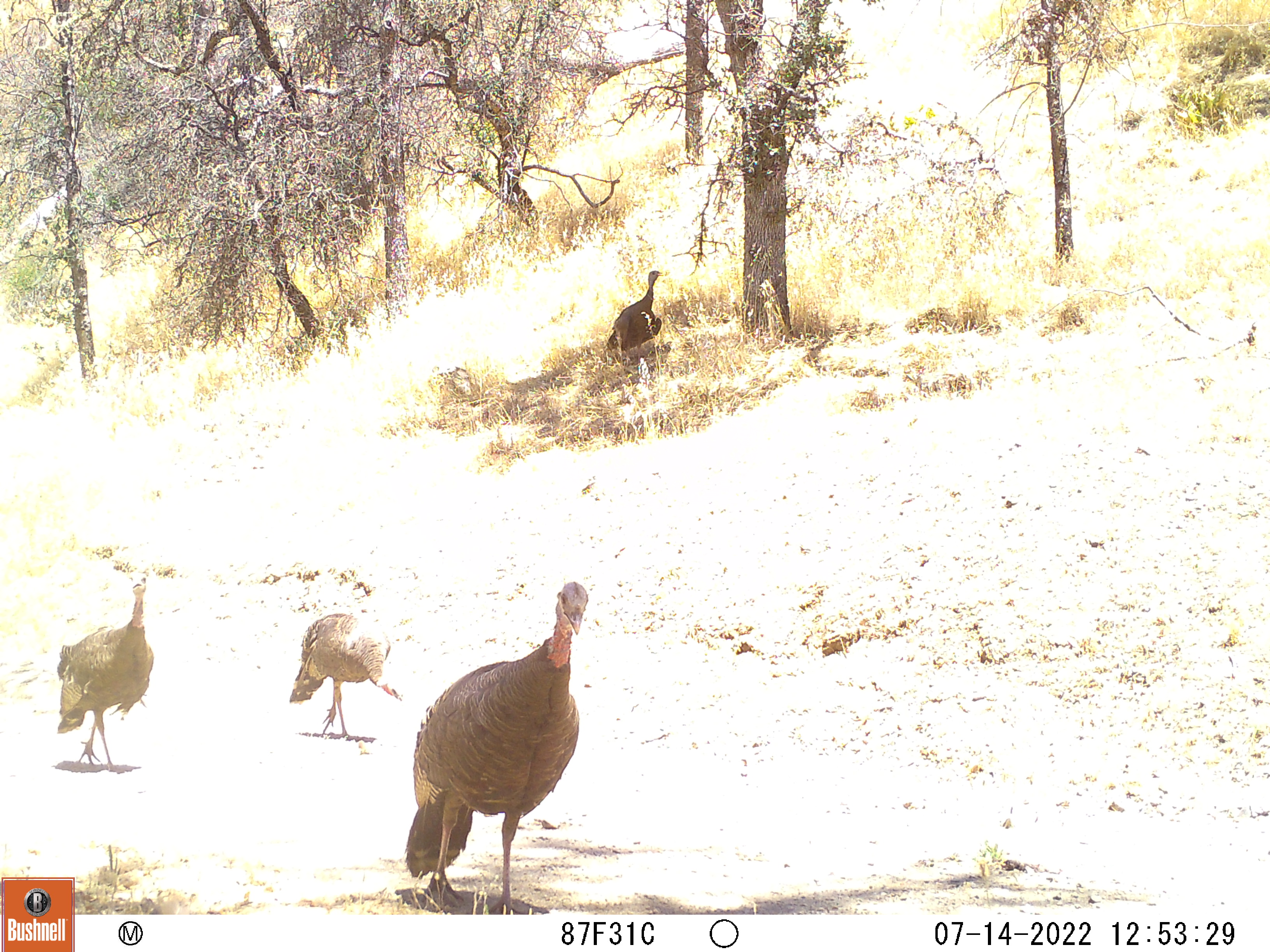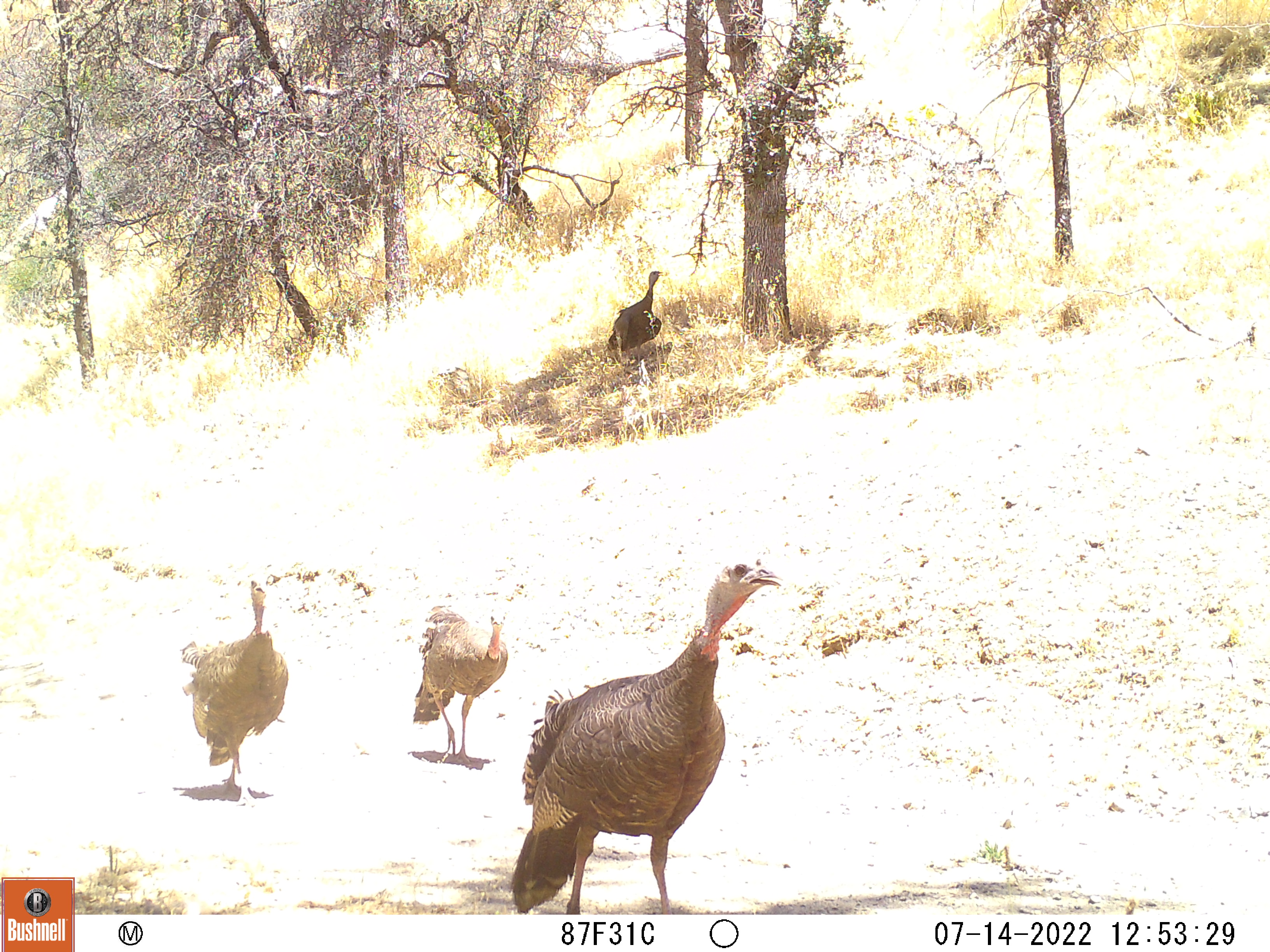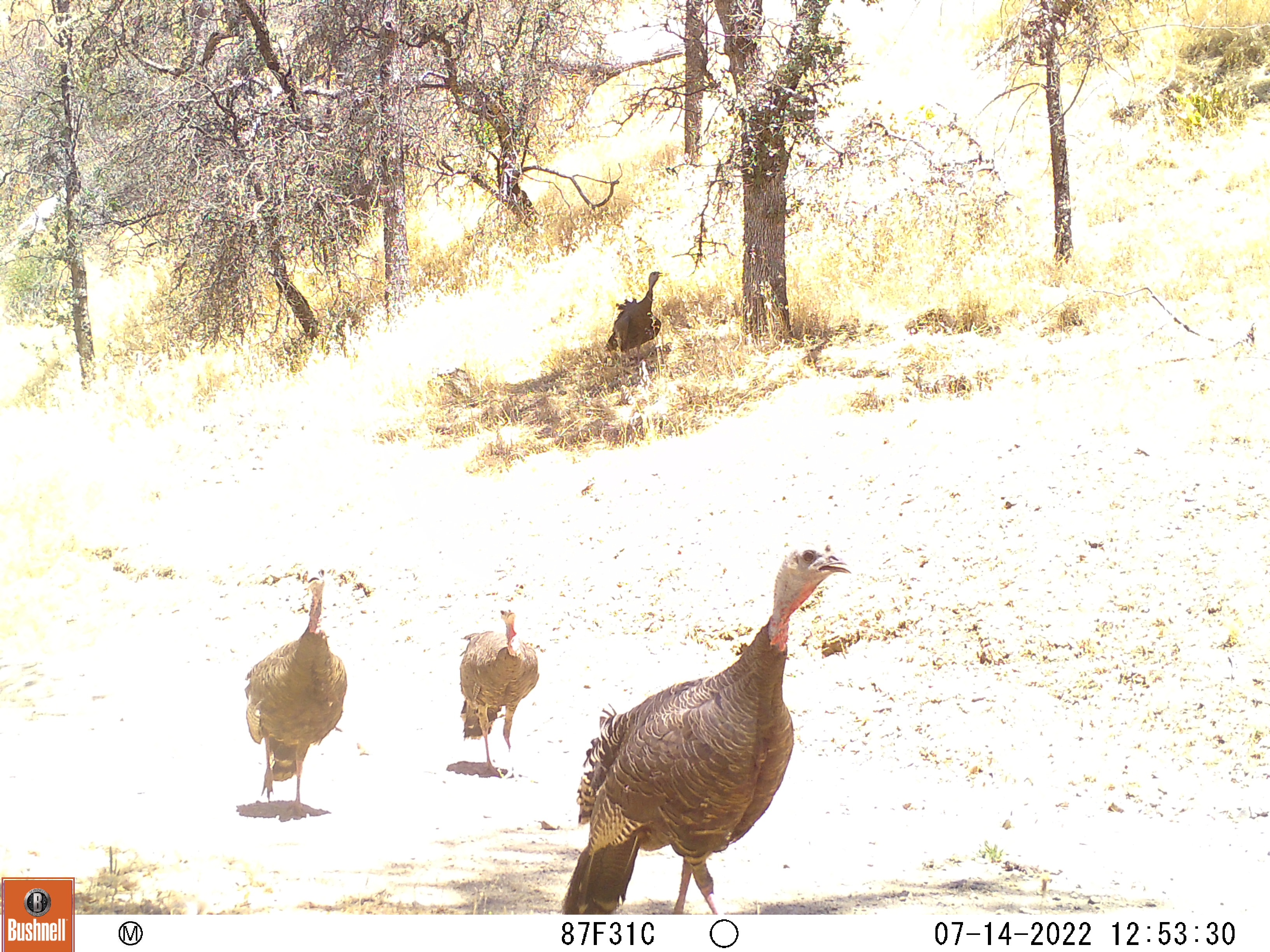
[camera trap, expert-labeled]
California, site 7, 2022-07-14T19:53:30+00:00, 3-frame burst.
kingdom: Animalia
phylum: Chordata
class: Aves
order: Galliformes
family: Phasianidae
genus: Meleagris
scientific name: Meleagris gallopavo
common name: turkey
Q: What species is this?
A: Turkey (Meleagris gallopavo).